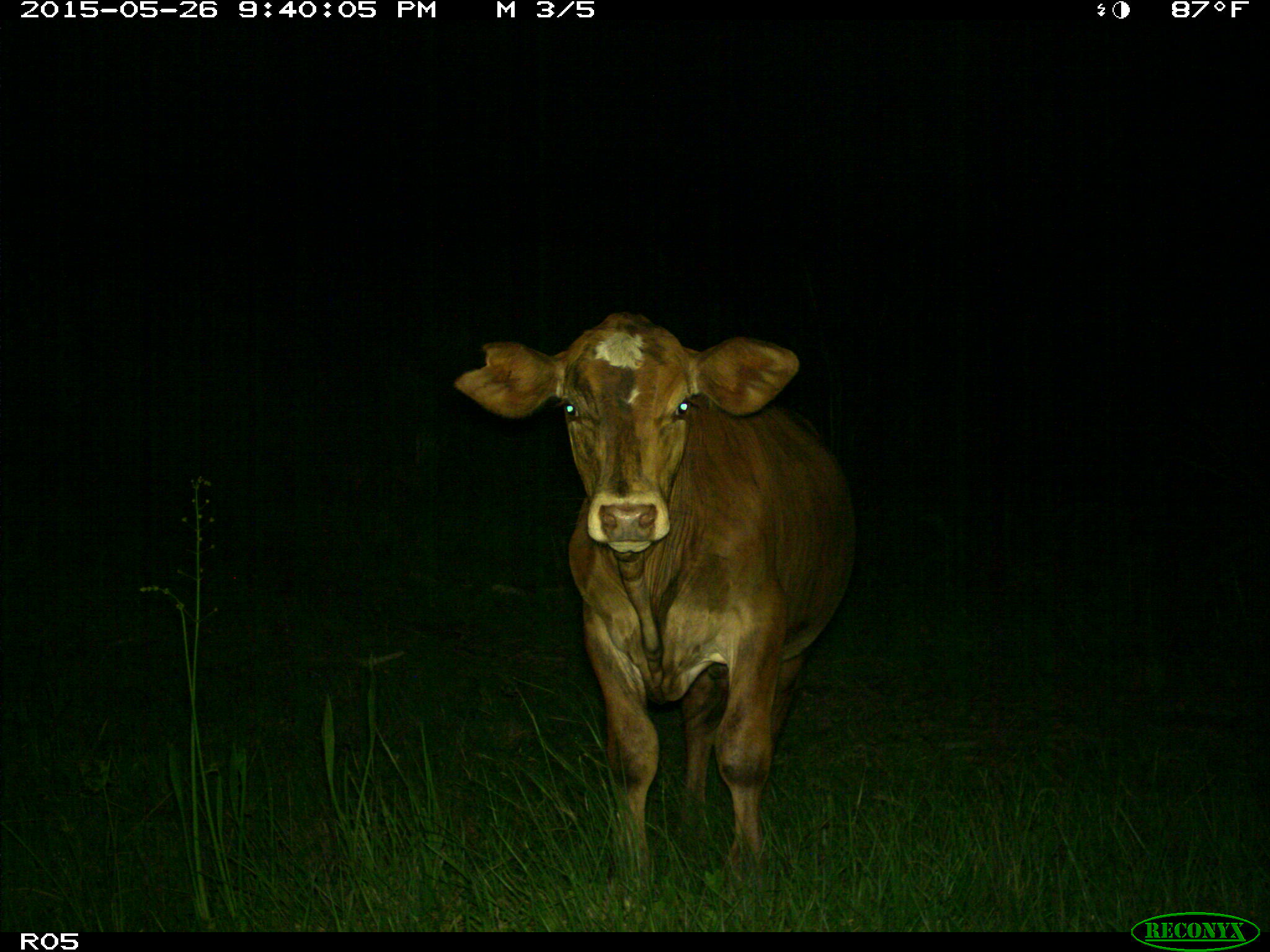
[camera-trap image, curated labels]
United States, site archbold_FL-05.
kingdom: Animalia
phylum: Chordata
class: Mammalia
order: Artiodactyla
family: Bovidae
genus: Bos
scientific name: Bos taurus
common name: domestic cow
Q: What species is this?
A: Bos taurus (domestic cow).